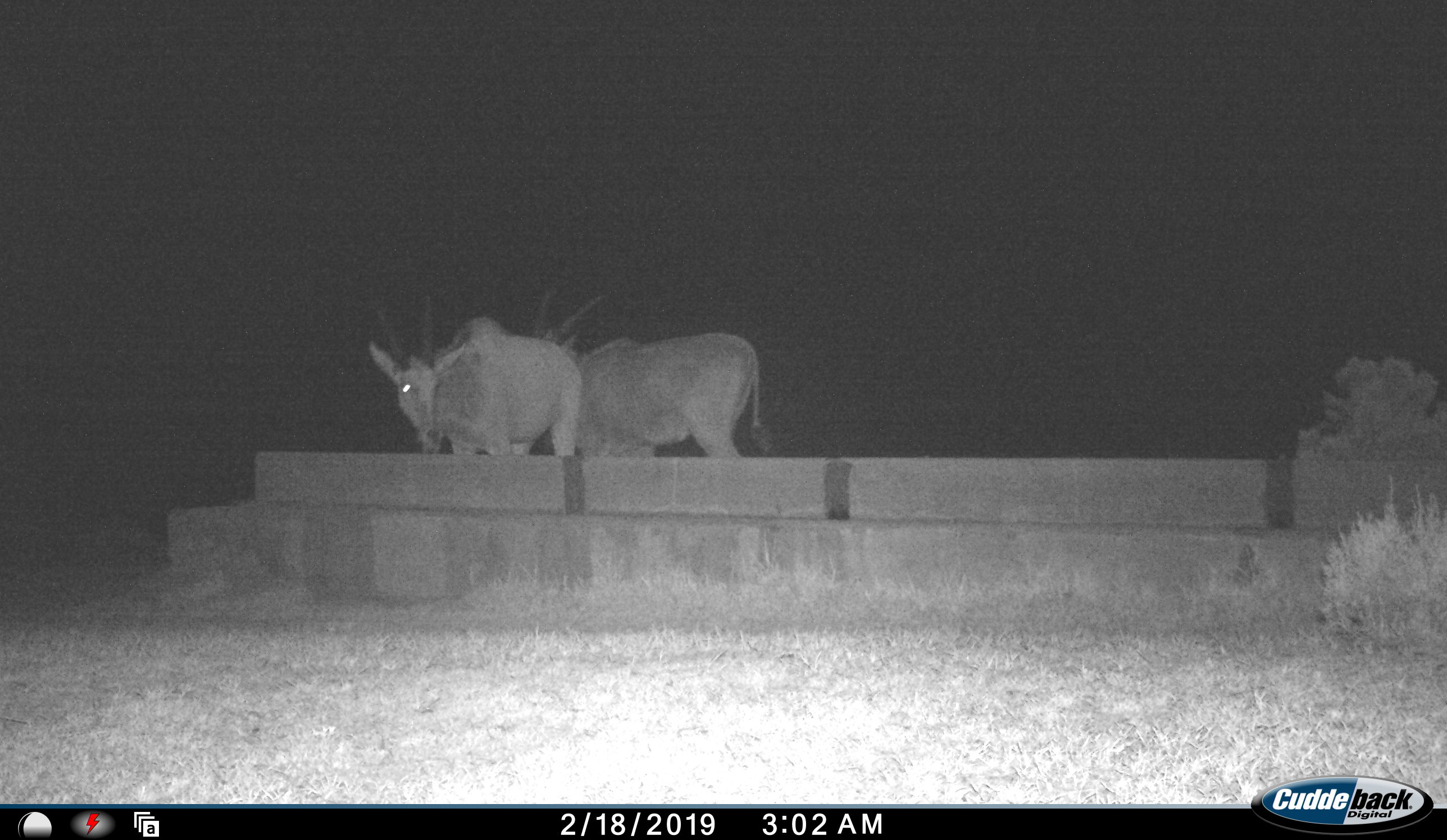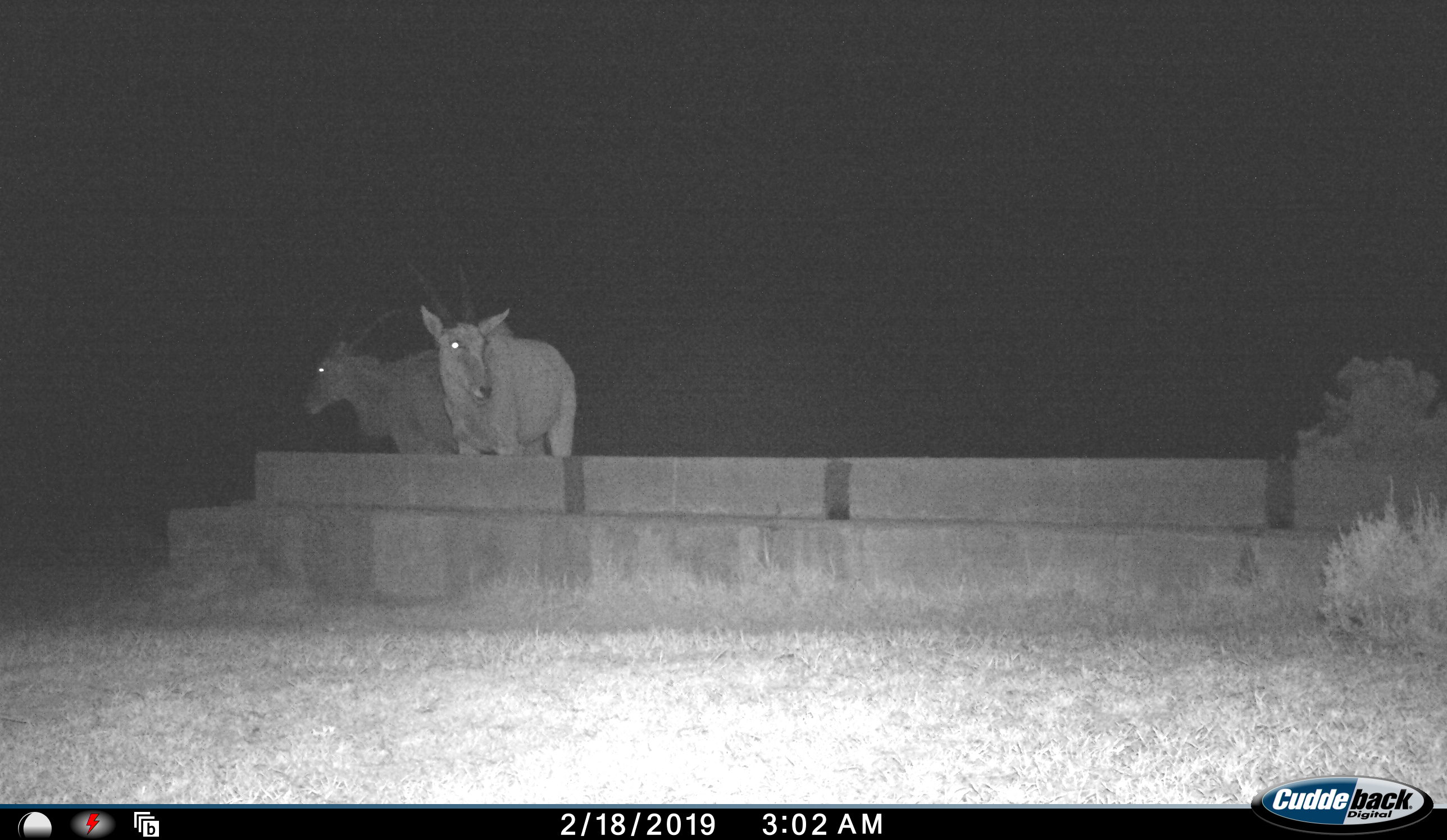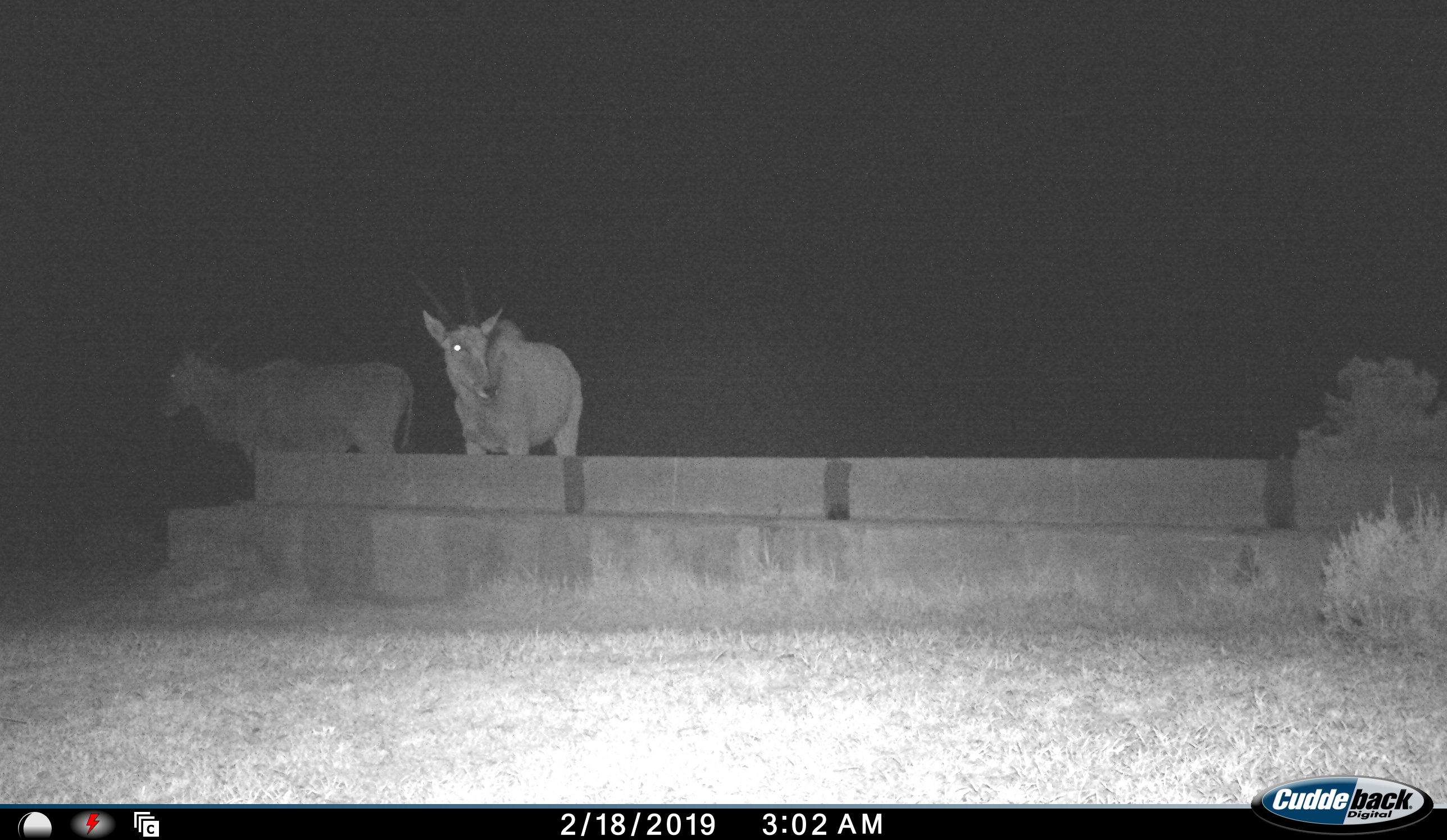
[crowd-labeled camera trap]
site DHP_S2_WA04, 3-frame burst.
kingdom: Animalia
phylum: Chordata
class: Mammalia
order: Artiodactyla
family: Bovidae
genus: Tragelaphus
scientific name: Tragelaphus oryx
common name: eland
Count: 2.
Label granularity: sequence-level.